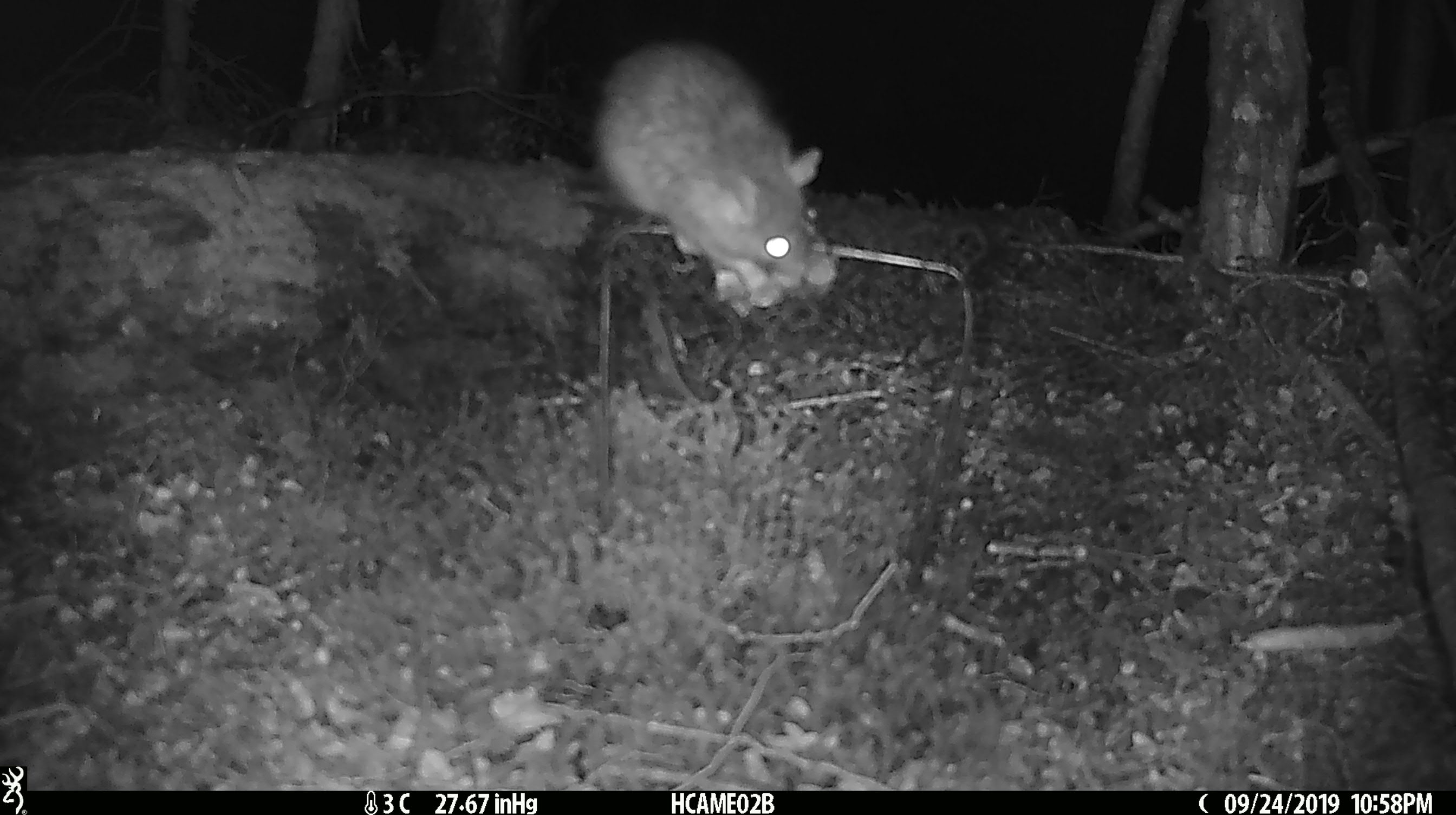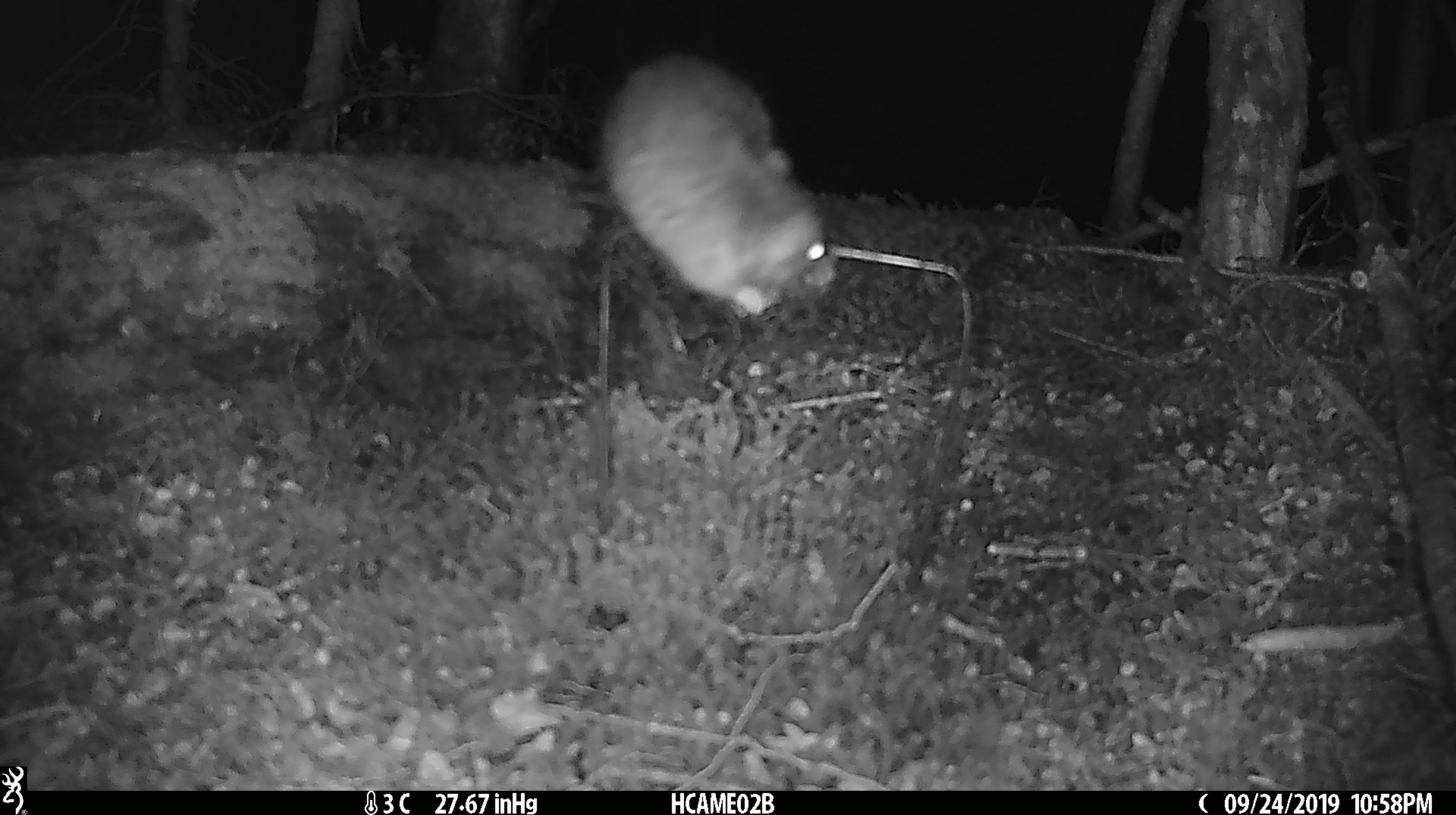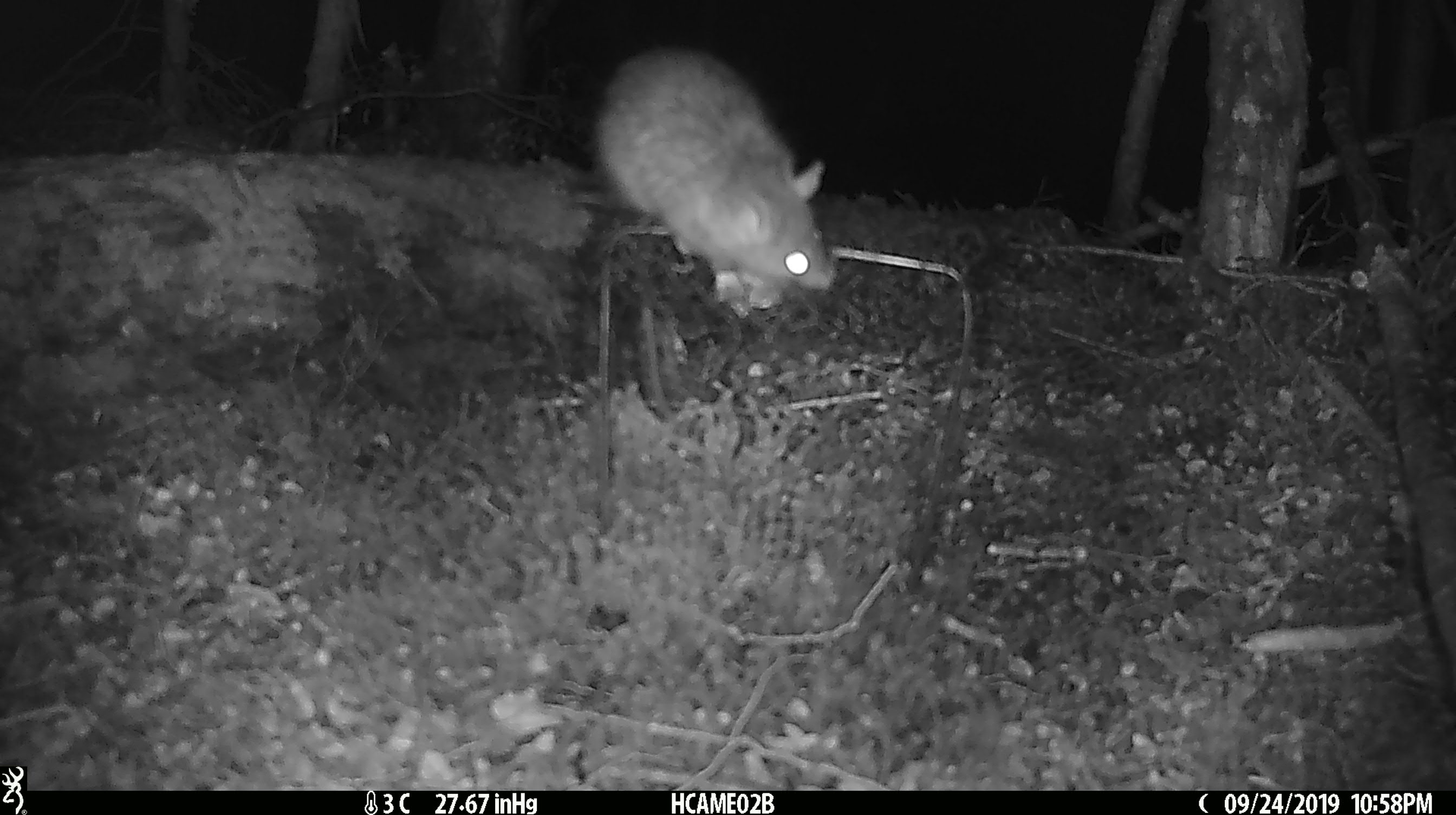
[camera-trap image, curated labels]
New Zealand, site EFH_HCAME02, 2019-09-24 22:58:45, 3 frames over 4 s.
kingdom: Animalia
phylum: Chordata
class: Mammalia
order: Rodentia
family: Muridae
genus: Rattus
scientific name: Rattus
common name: rat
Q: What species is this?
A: Rat (Rattus).